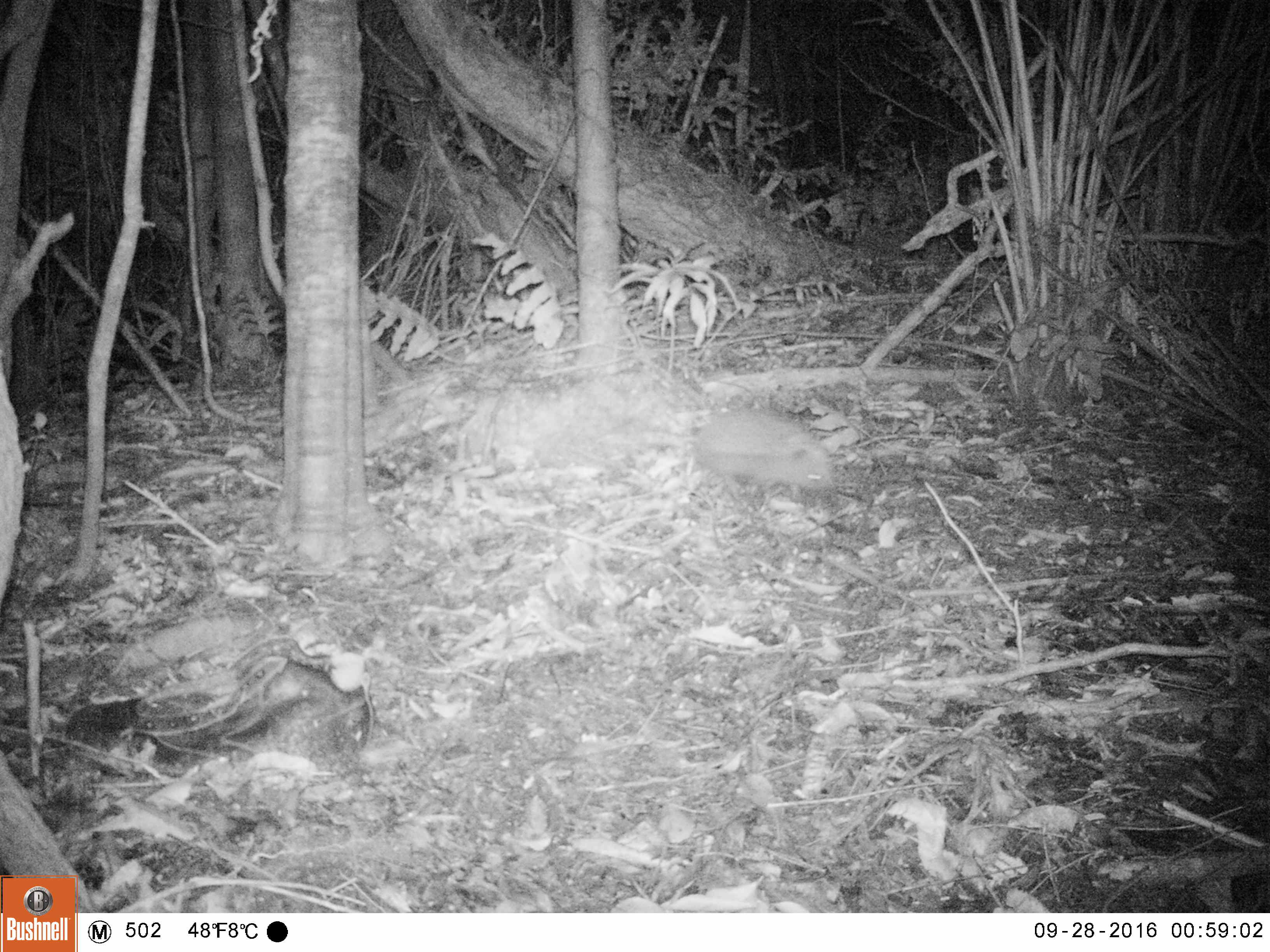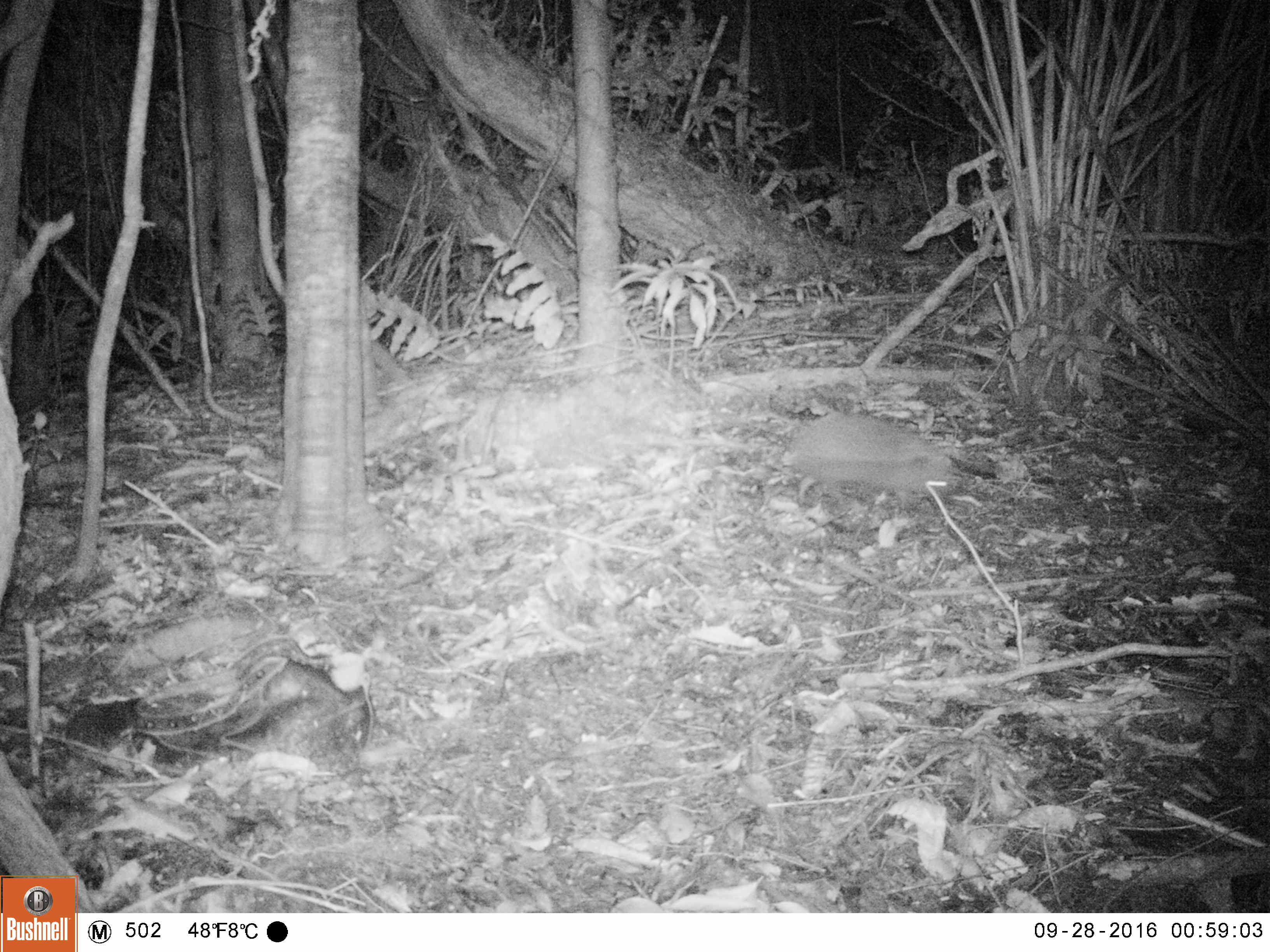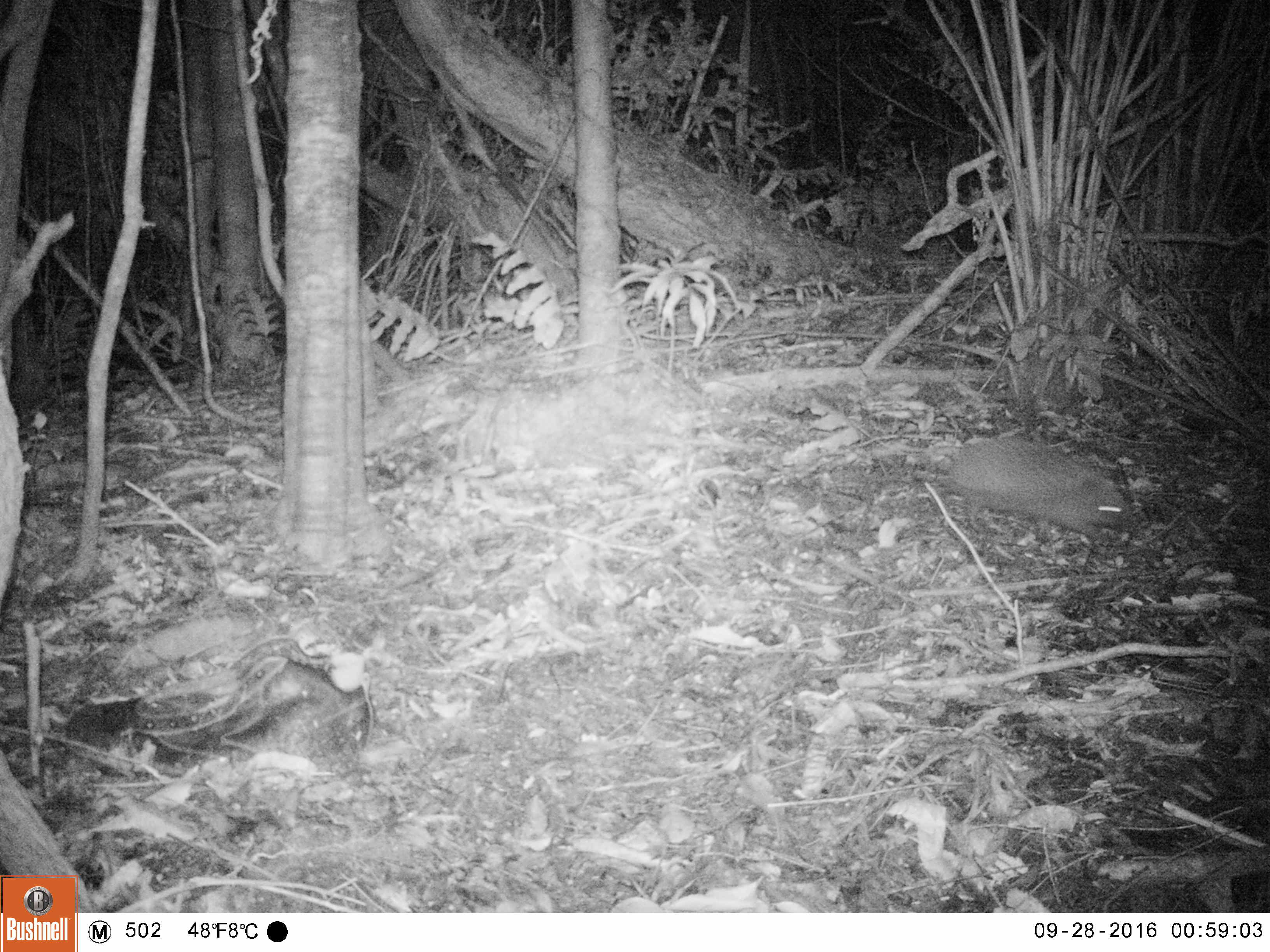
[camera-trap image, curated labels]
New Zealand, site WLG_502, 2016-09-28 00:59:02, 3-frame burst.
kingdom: Animalia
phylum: Chordata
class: Mammalia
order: Eulipotyphla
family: Erinaceidae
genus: Erinaceus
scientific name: Erinaceus europaeus europaeus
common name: european hedgehog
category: hedgehog